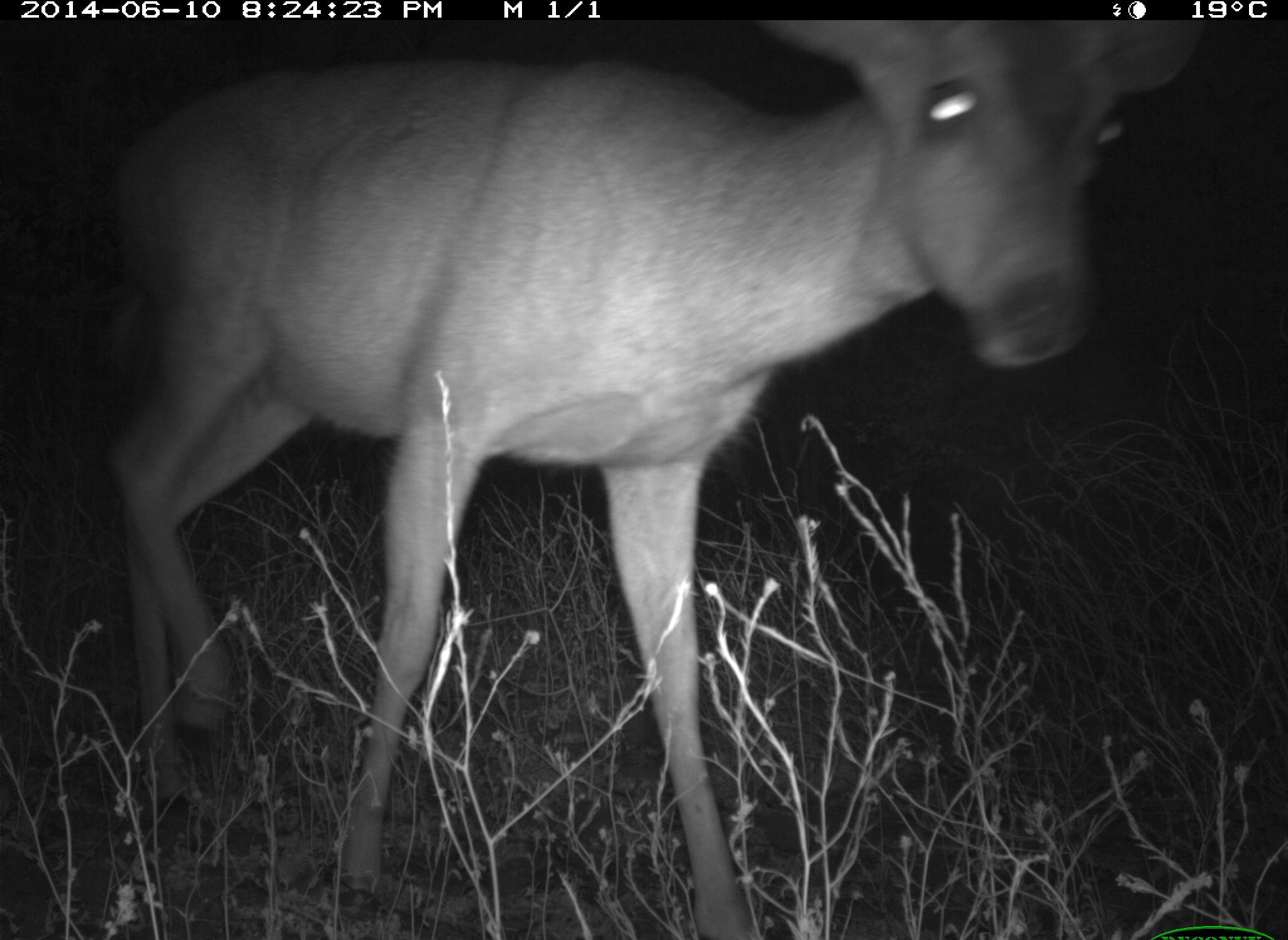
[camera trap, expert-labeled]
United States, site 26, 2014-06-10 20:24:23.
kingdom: Animalia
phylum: Chordata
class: Mammalia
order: Artiodactyla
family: Cervidae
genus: Odocoileus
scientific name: Odocoileus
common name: deer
Deer (Odocoileus).